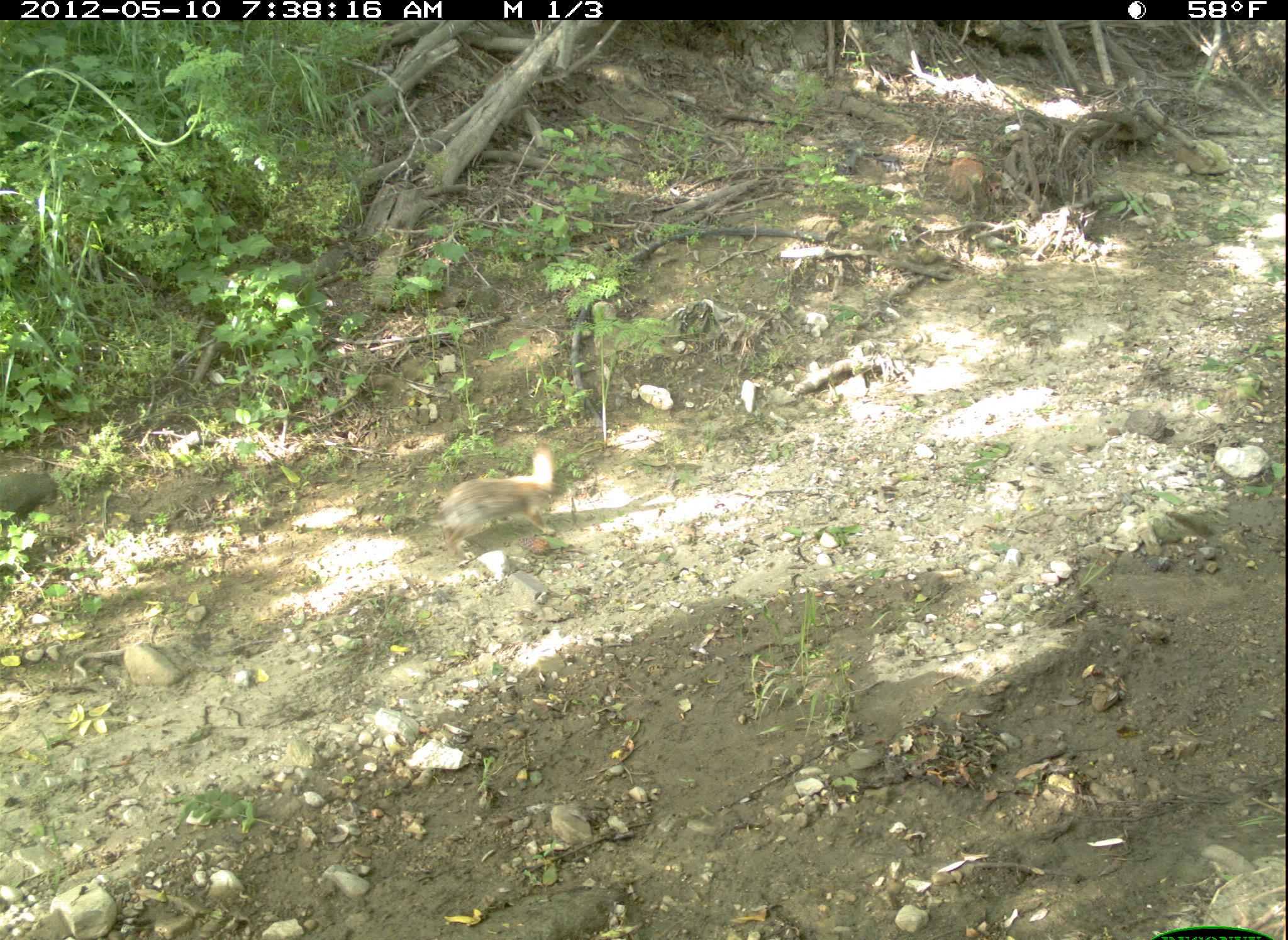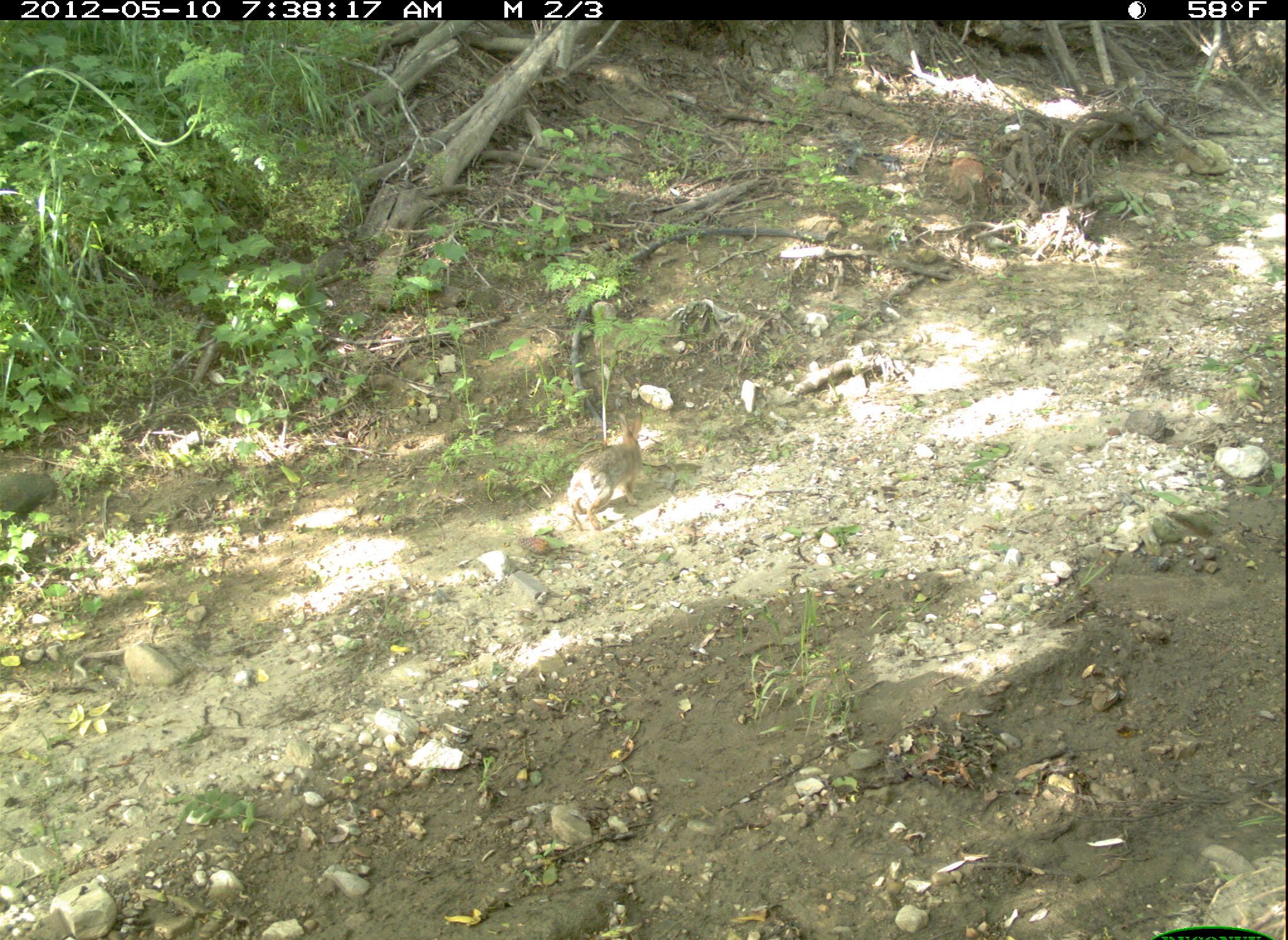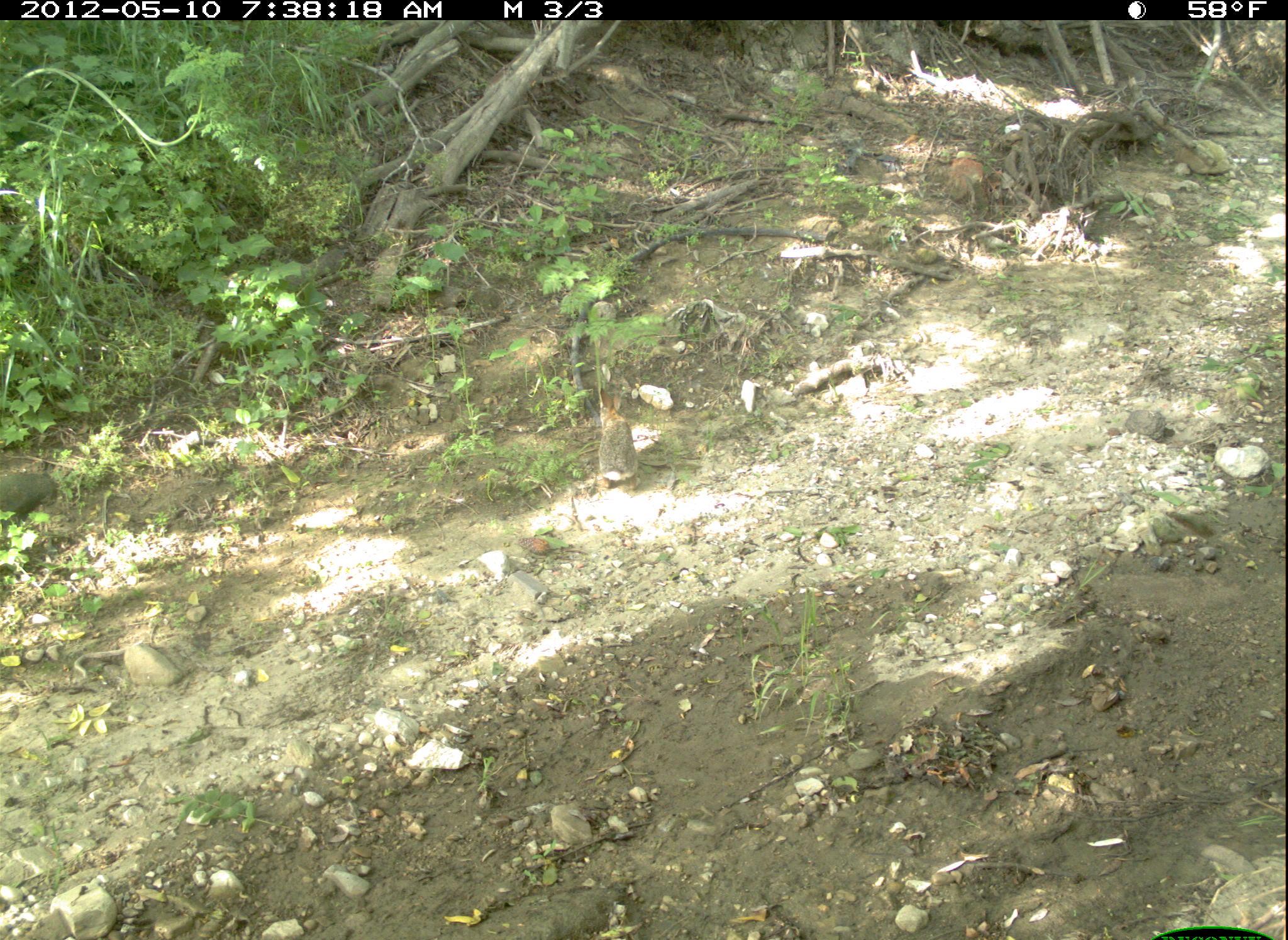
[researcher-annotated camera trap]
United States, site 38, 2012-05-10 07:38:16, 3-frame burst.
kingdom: Animalia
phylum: Chordata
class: Mammalia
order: Lagomorpha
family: Leporidae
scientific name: Leporidae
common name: rabbits and hares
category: rabbit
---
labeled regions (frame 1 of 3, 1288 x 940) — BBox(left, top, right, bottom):
rabbit: BBox(427, 437, 573, 565)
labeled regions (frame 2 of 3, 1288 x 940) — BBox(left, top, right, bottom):
rabbit: BBox(559, 409, 662, 535)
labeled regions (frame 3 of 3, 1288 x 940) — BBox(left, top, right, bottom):
rabbit: BBox(588, 387, 654, 499)